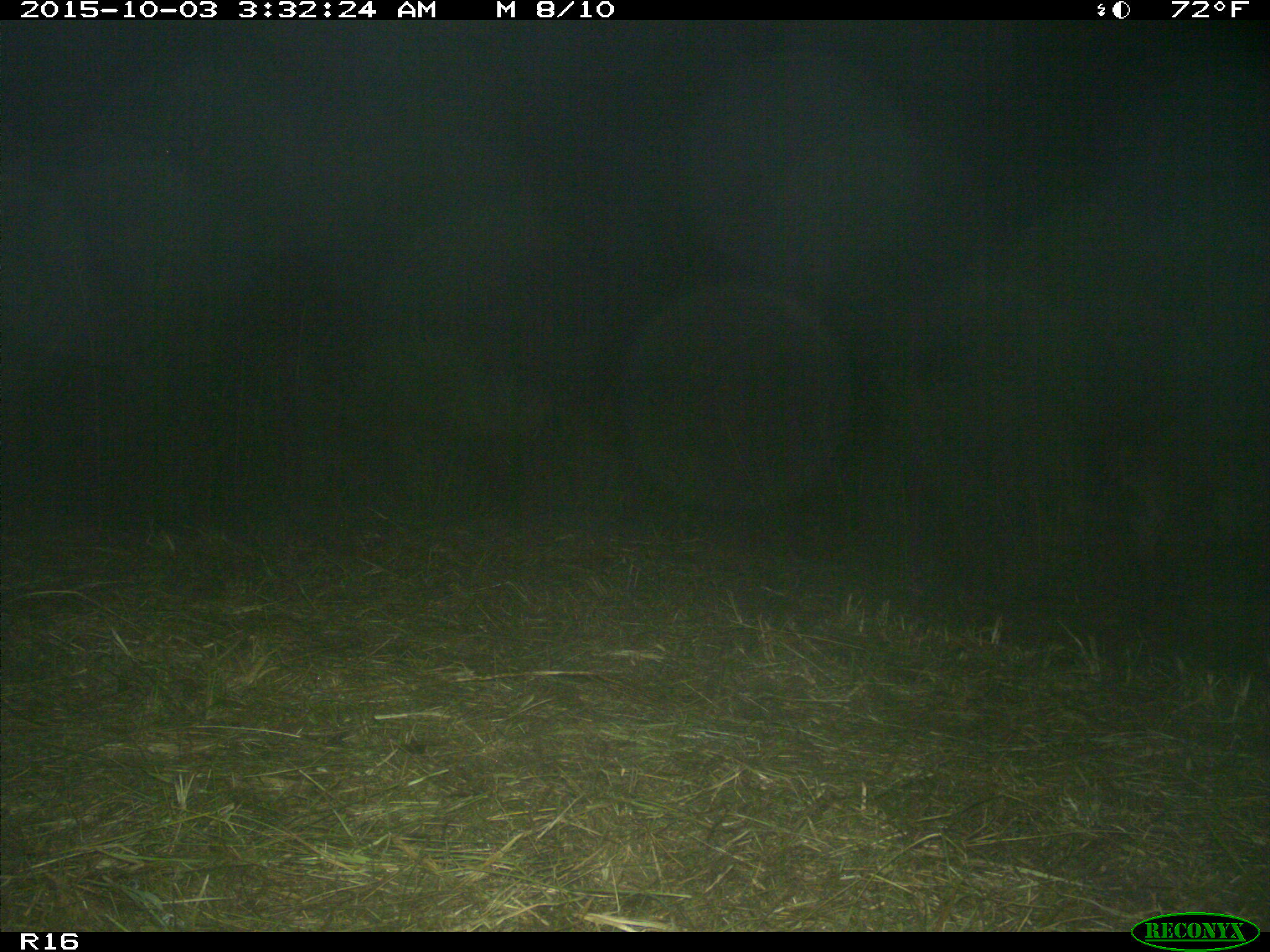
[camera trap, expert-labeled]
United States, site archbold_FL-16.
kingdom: Animalia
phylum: Chordata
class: Mammalia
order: Artiodactyla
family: Suidae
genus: Sus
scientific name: Sus scrofa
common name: wild boar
Sus scrofa (wild boar).